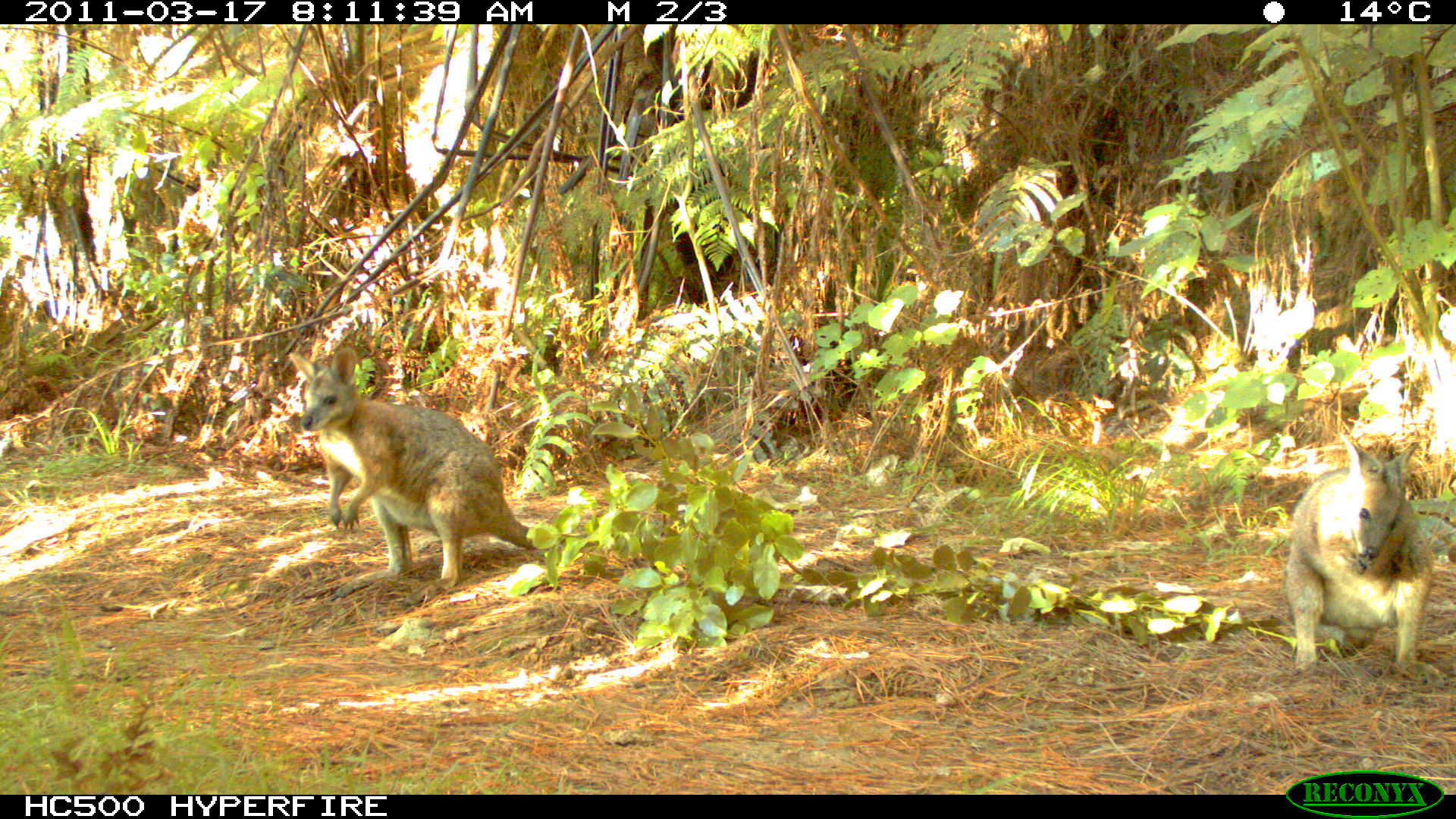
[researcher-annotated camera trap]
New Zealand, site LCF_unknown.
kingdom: Animalia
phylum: Chordata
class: Mammalia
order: Diprotodontia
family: Macropodidae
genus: Notamacropus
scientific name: Notamacropus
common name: wallaby